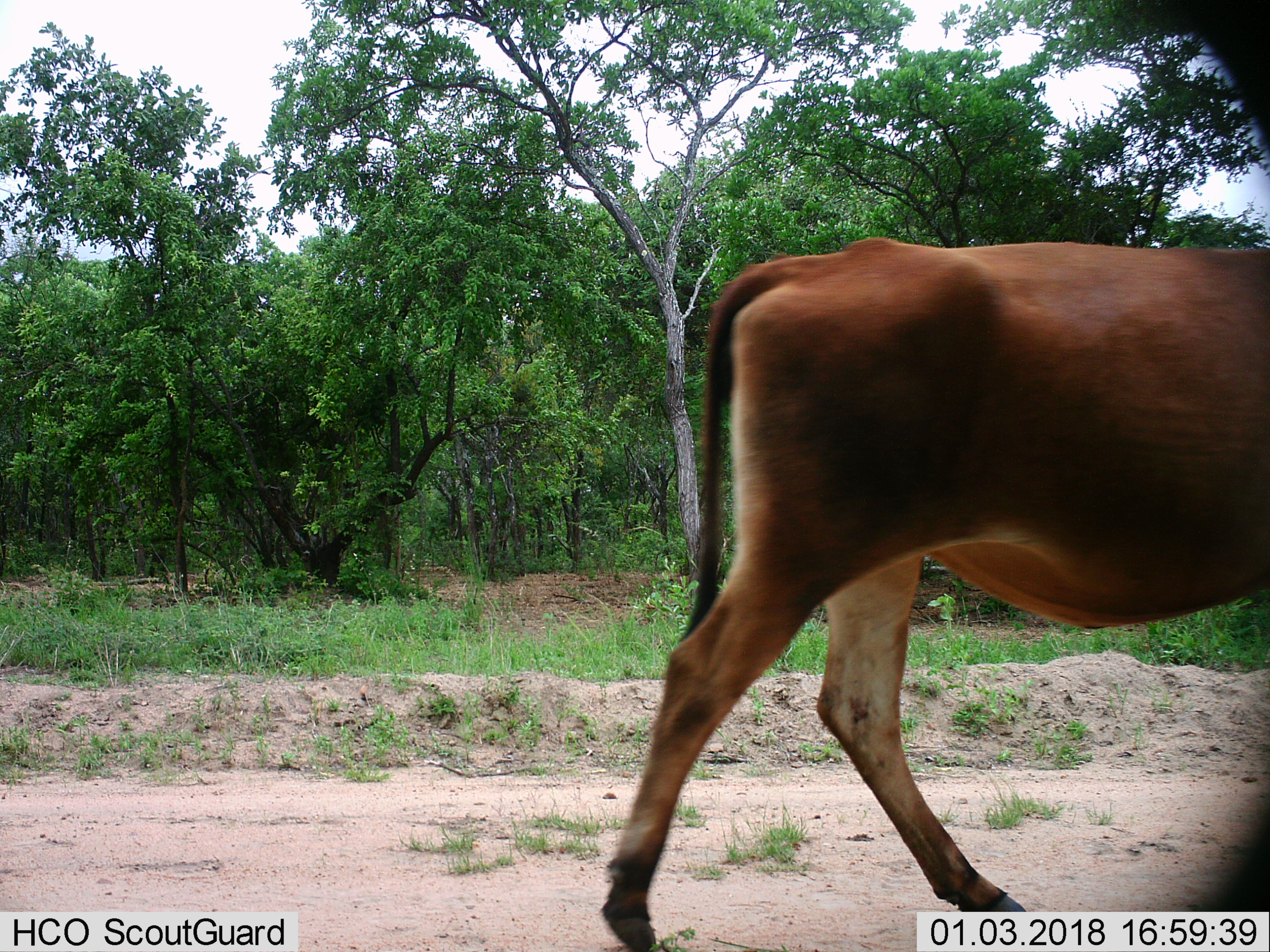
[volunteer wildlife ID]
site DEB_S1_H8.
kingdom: Animalia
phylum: Chordata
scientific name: Vertebrata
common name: domestic animal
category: domesticanimal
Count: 1.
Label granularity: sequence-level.